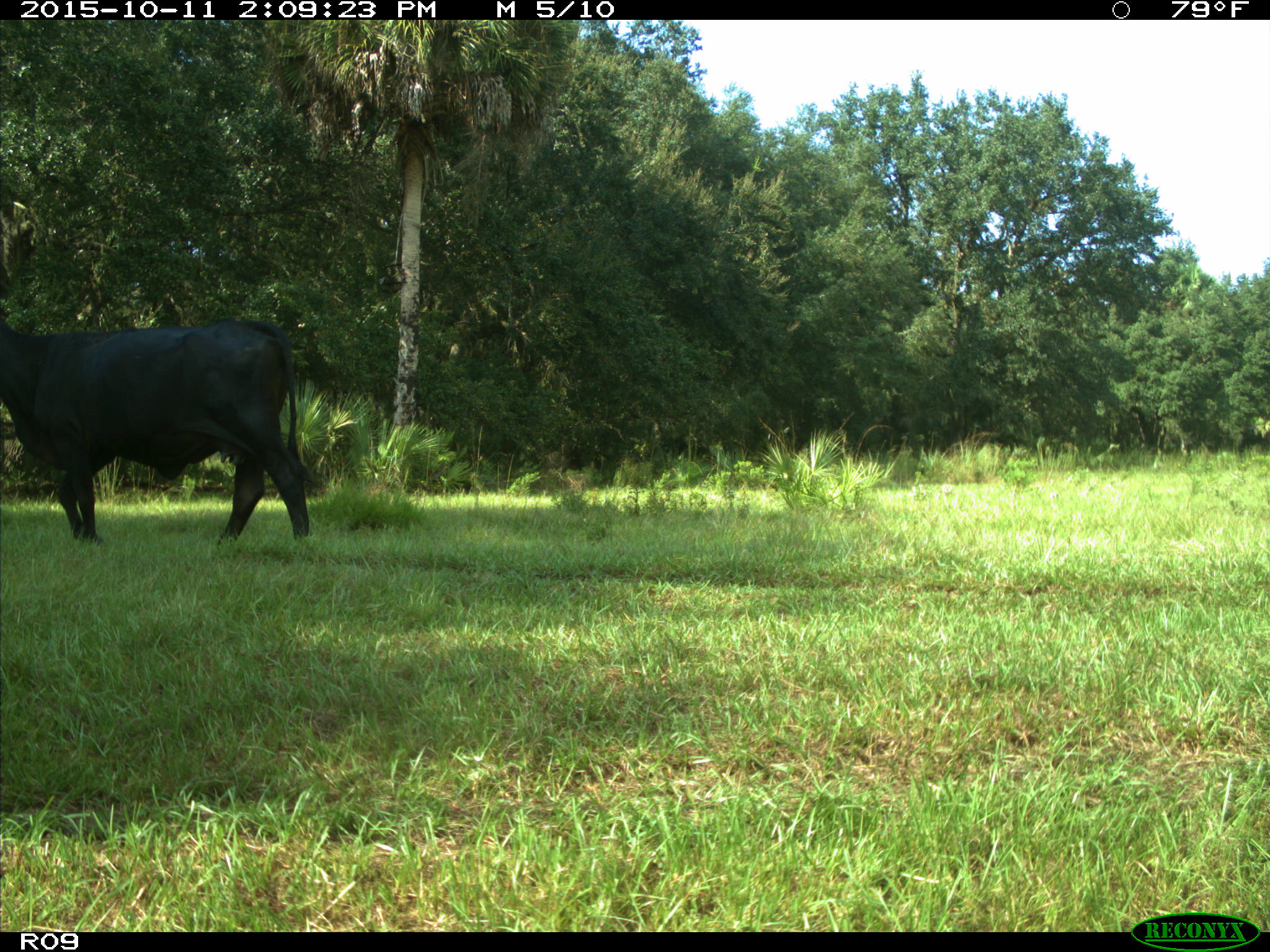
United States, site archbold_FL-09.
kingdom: Animalia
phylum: Chordata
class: Mammalia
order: Artiodactyla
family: Bovidae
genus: Bos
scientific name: Bos taurus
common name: domestic cow